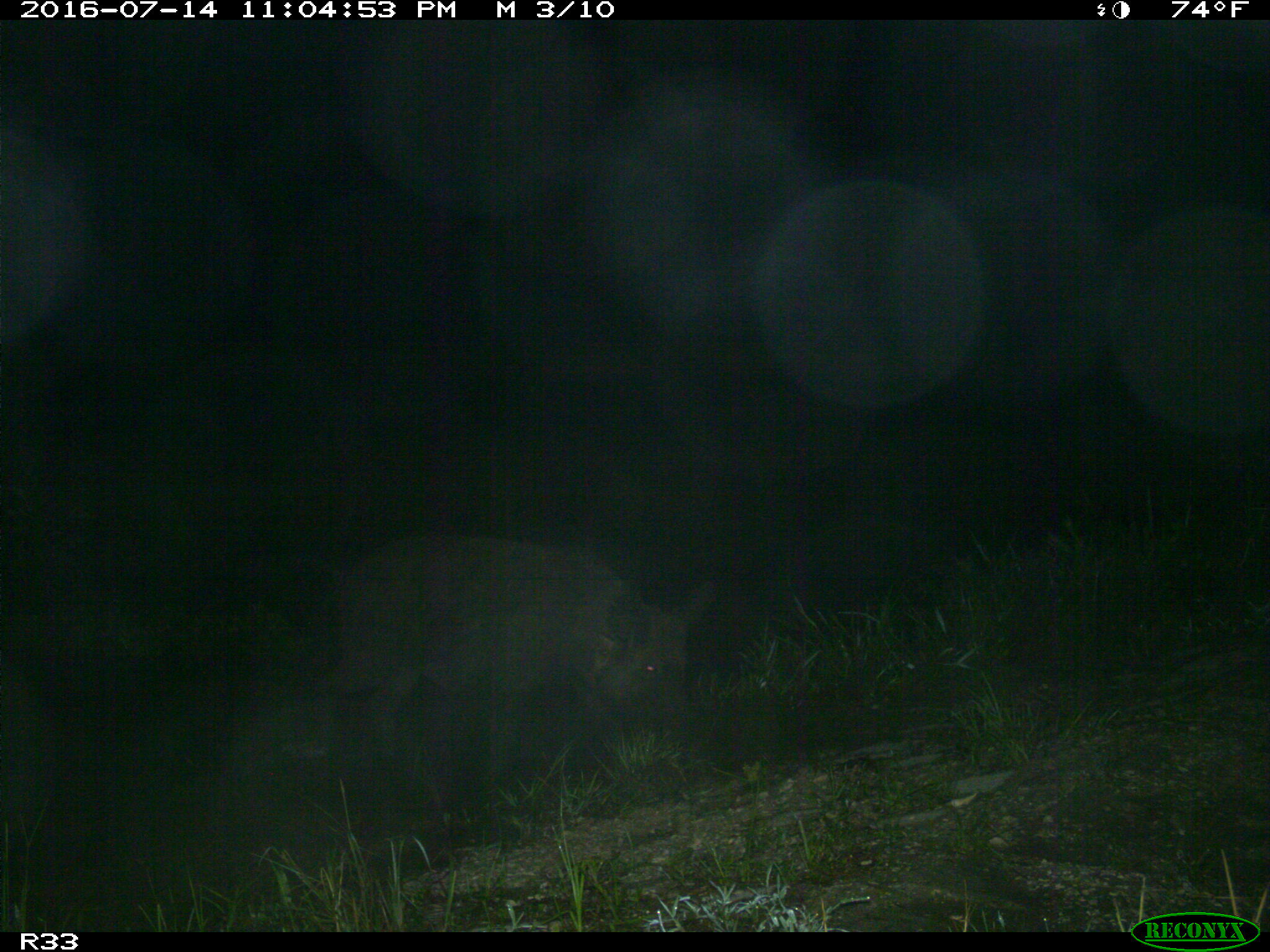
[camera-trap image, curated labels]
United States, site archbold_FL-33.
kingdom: Animalia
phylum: Chordata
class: Mammalia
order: Artiodactyla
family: Suidae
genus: Sus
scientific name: Sus scrofa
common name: wild boar